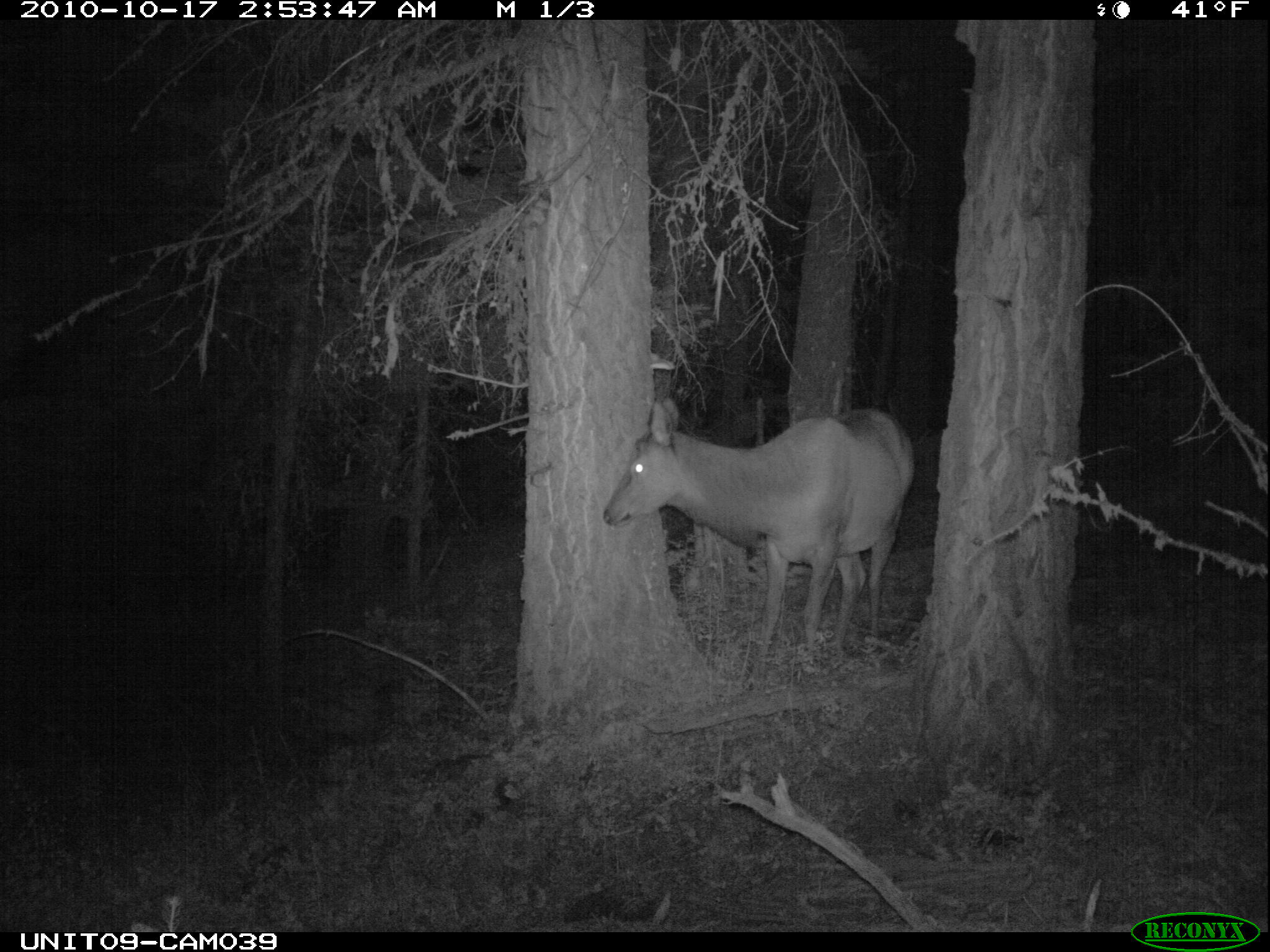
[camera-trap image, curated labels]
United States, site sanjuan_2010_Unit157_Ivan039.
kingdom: Animalia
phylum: Chordata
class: Mammalia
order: Artiodactyla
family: Cervidae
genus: Cervus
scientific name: Cervus elaphus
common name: red deer